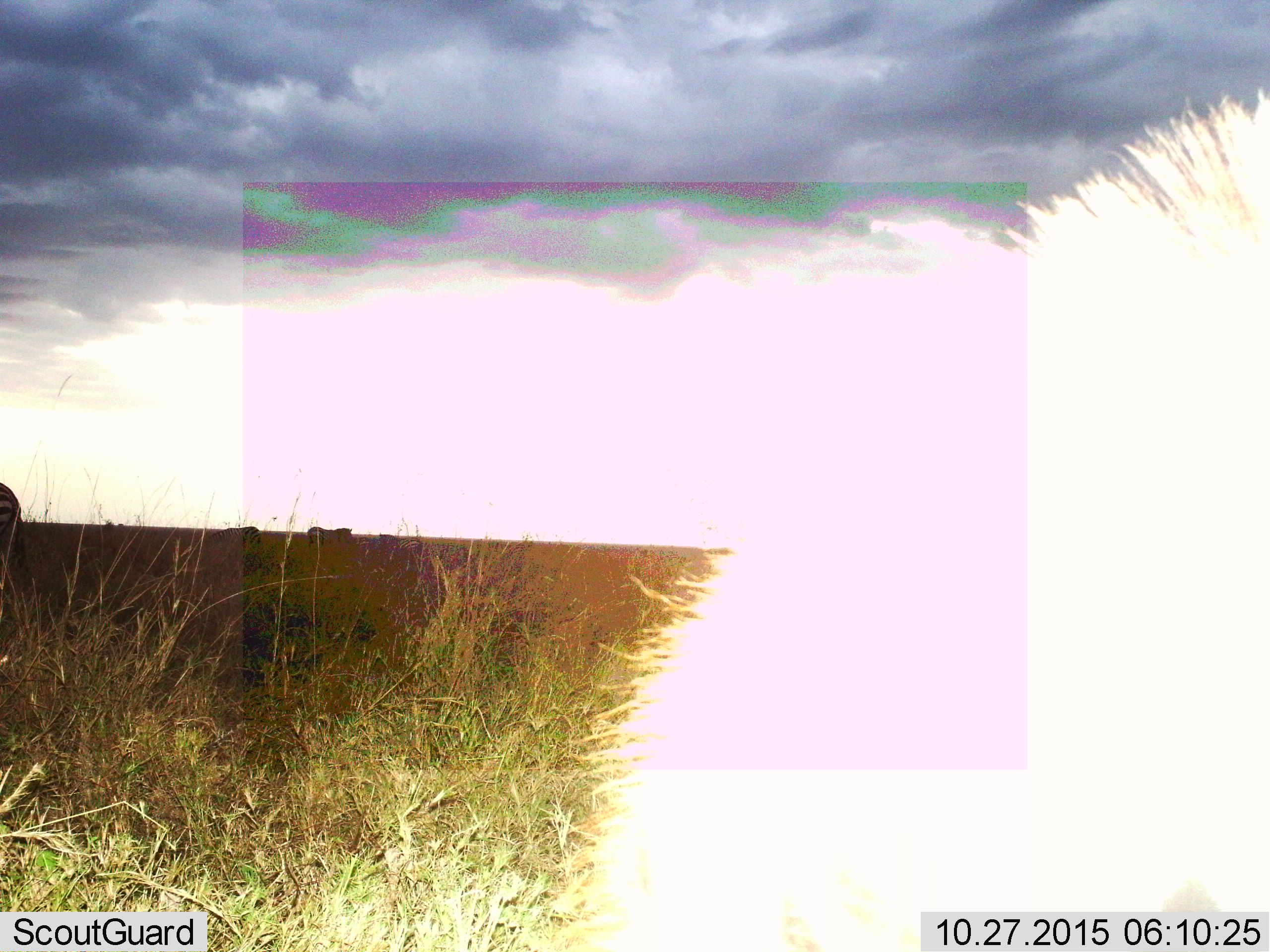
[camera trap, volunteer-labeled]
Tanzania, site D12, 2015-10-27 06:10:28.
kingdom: Animalia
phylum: Chordata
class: Mammalia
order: Perissodactyla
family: Equidae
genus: Equus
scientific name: Equus quagga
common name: plains zebra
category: zebra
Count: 5.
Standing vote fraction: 82%.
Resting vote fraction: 27%.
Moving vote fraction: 36%.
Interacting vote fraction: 0%.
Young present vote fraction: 0%.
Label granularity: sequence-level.